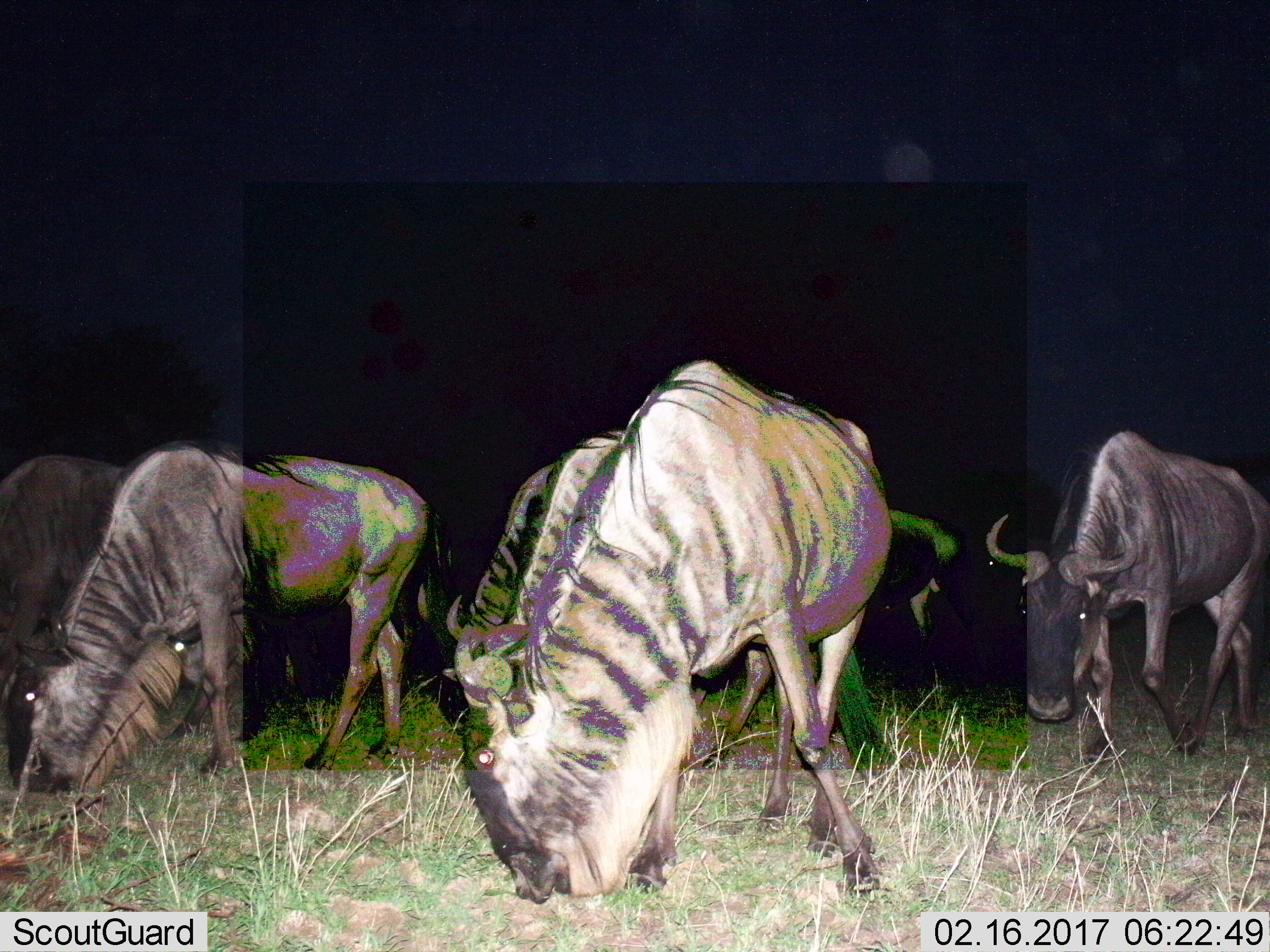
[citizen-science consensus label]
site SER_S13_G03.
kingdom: Animalia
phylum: Chordata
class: Mammalia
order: Artiodactyla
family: Bovidae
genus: Connochaetes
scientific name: Connochaetes taurinus taurinus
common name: blue wildebeest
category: wildebeestblue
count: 6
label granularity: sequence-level